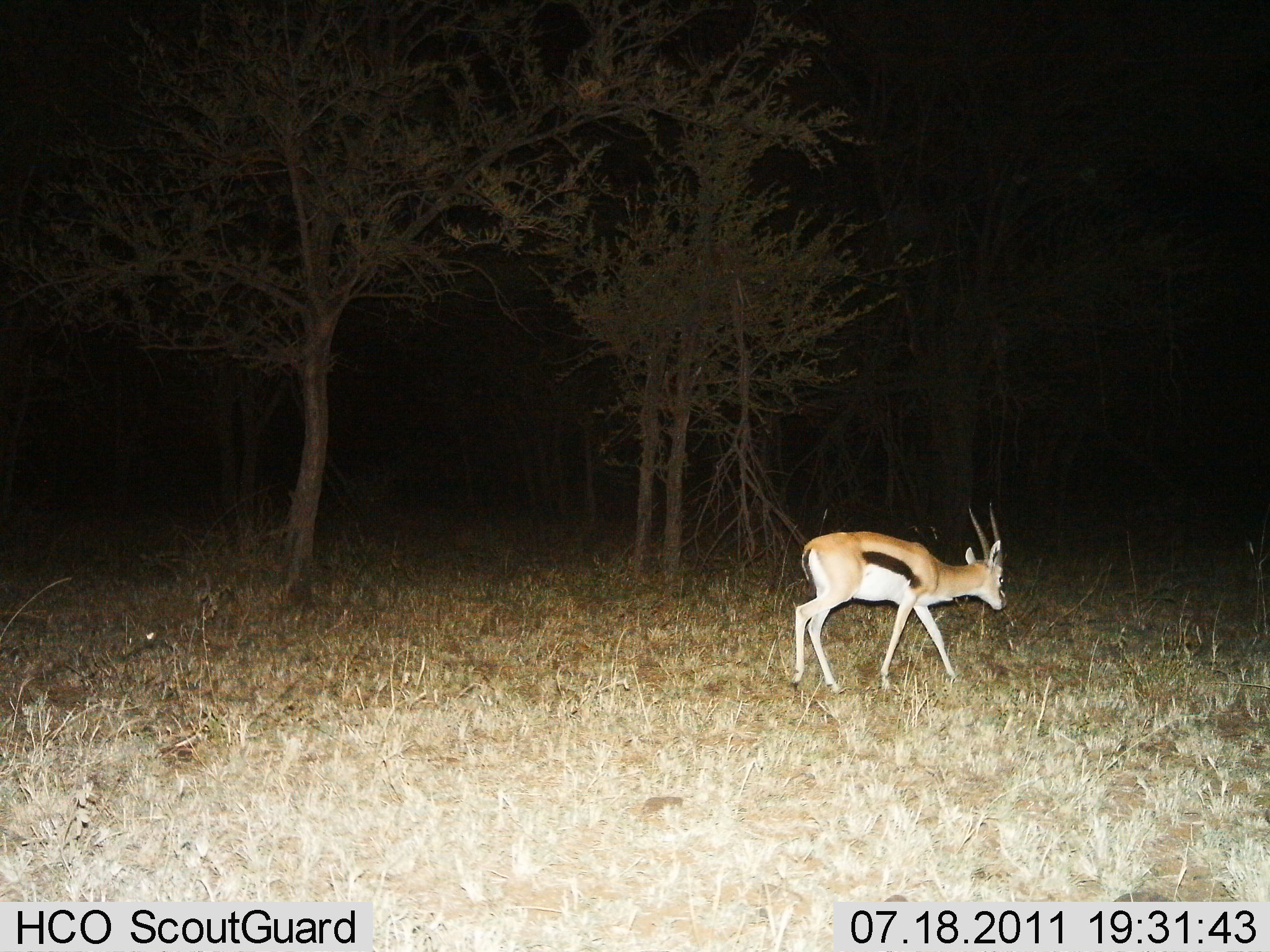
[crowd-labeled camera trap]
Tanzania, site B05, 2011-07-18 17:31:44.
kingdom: Animalia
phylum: Chordata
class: Mammalia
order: Artiodactyla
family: Bovidae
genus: Eudorcas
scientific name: Eudorcas thomsonii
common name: thomson's gazelle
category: gazellethomsons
Gazellethomsons (thomson's gazelle) (Eudorcas thomsonii), count 1. Behavior (volunteer vote fractions): standing 18%, resting 0%, moving 82%, interacting 0%. Young present (vote fraction): 0%. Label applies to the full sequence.